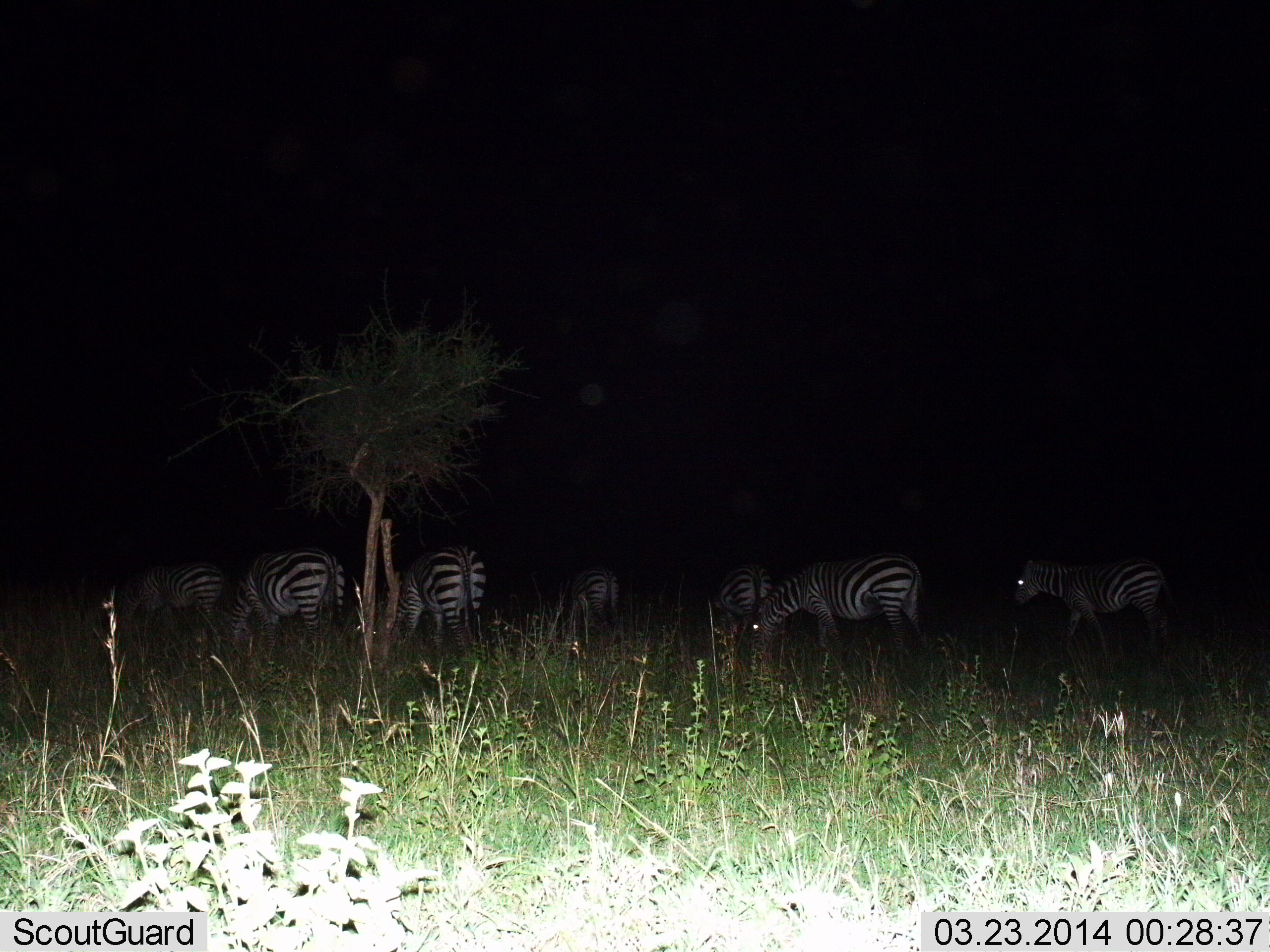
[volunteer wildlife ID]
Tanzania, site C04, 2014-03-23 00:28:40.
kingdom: Animalia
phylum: Chordata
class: Mammalia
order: Perissodactyla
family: Equidae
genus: Equus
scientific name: Equus quagga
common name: plains zebra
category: zebra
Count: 7.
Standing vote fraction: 40%.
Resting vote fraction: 0%.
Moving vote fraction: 10%.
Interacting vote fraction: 0%.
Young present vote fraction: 0%.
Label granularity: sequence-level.